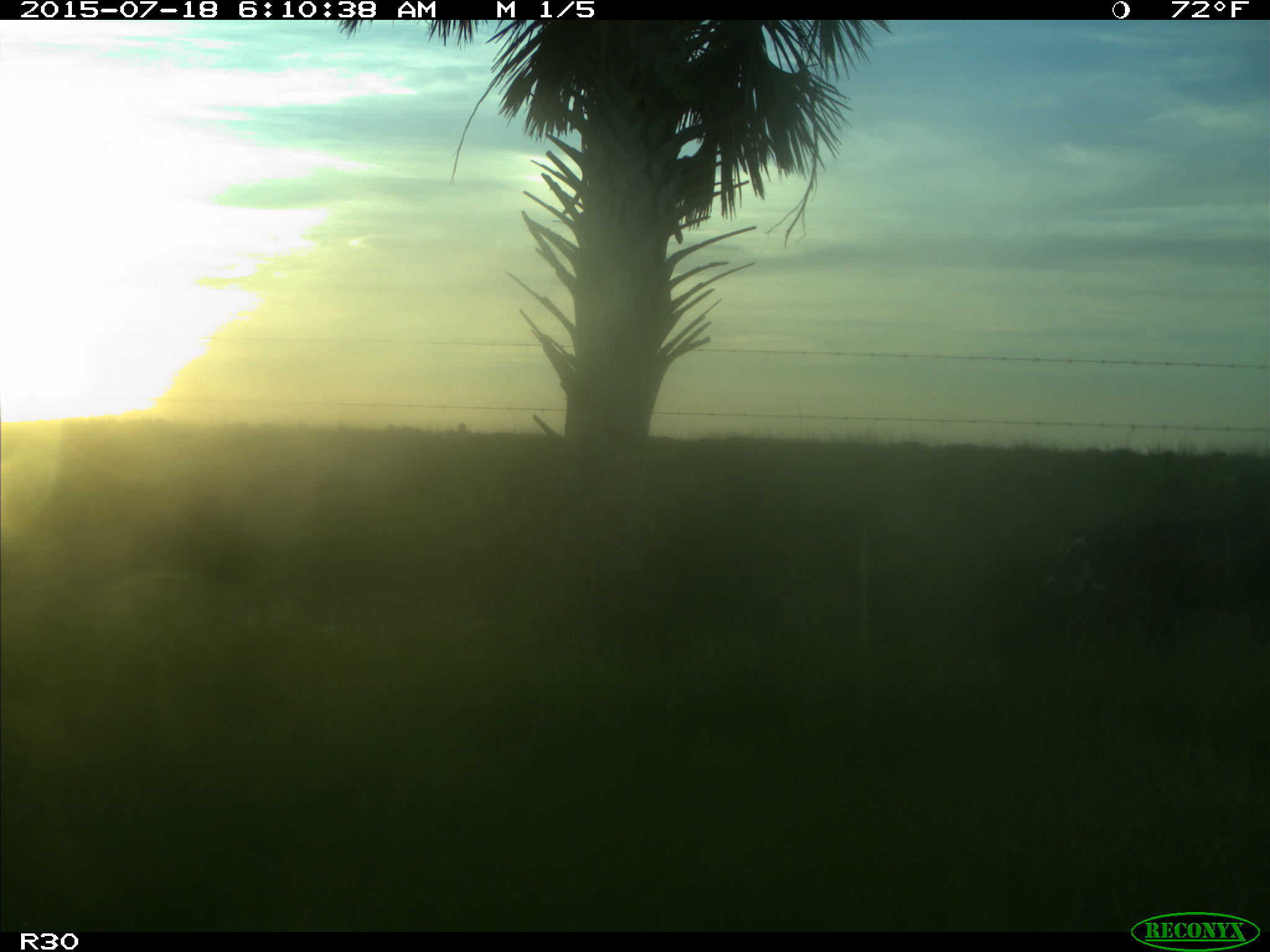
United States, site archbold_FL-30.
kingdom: Animalia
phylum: Chordata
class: Mammalia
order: Artiodactyla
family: Bovidae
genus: Bos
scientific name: Bos taurus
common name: domestic cow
Bos taurus (domestic cow).